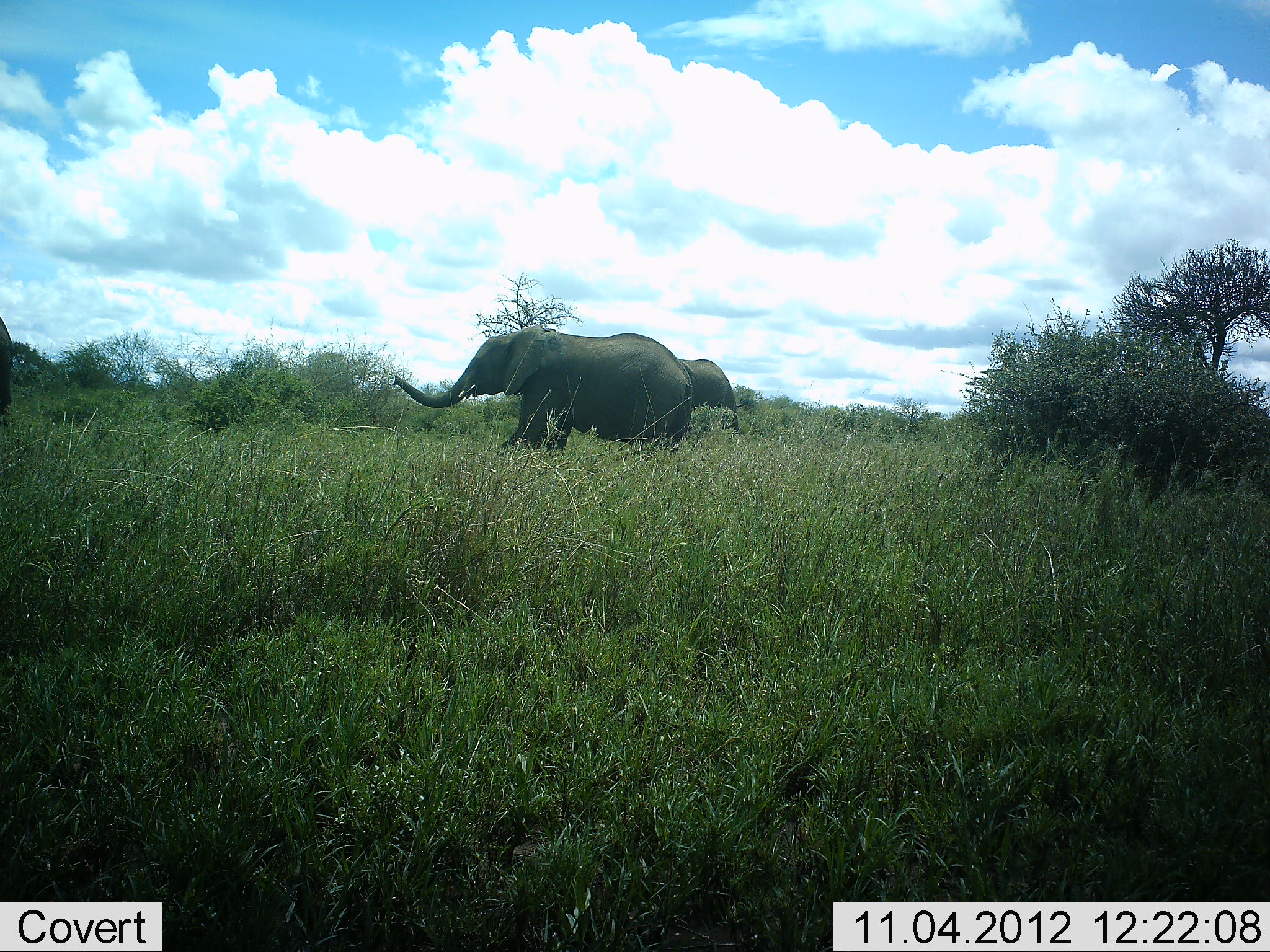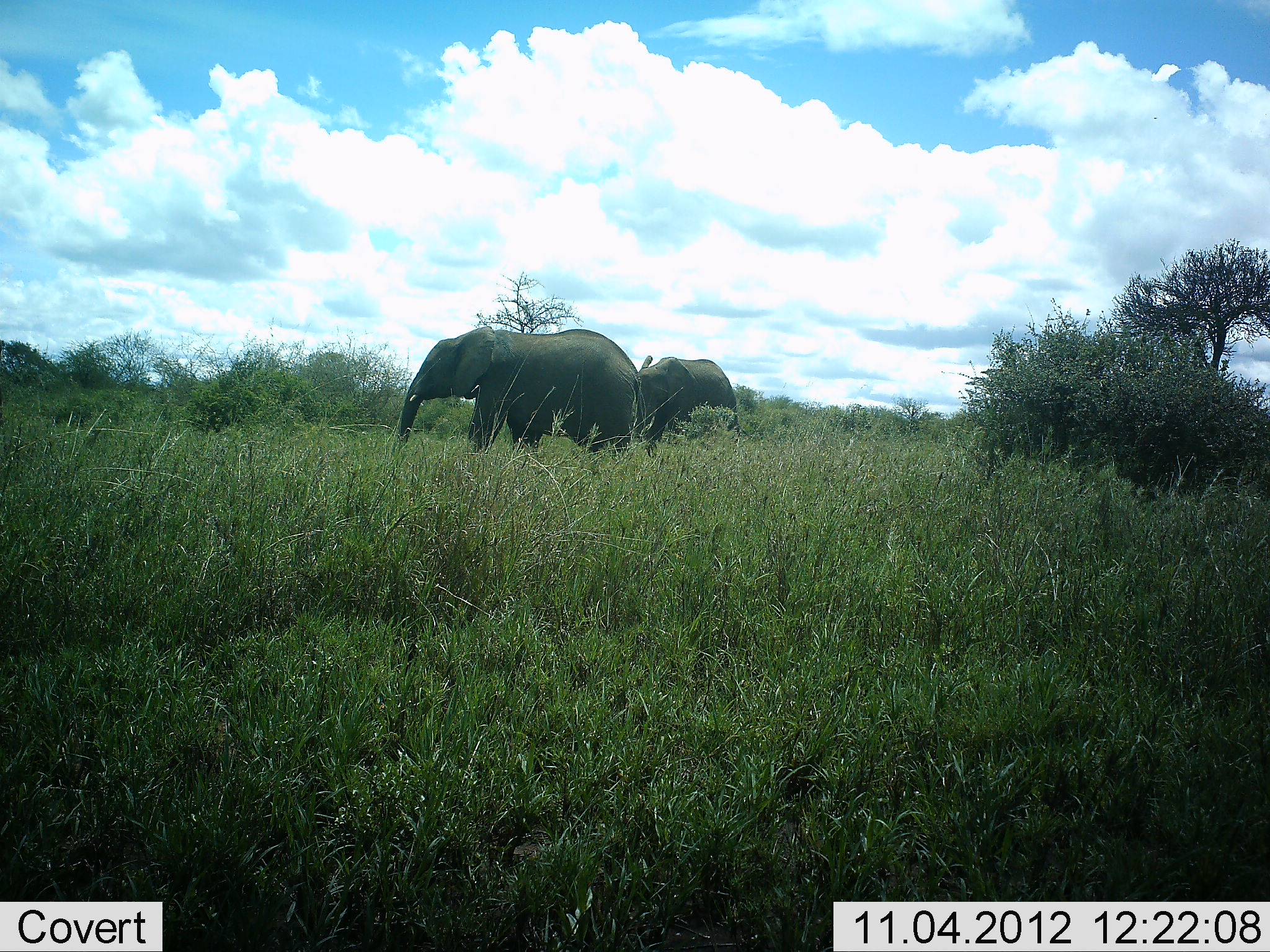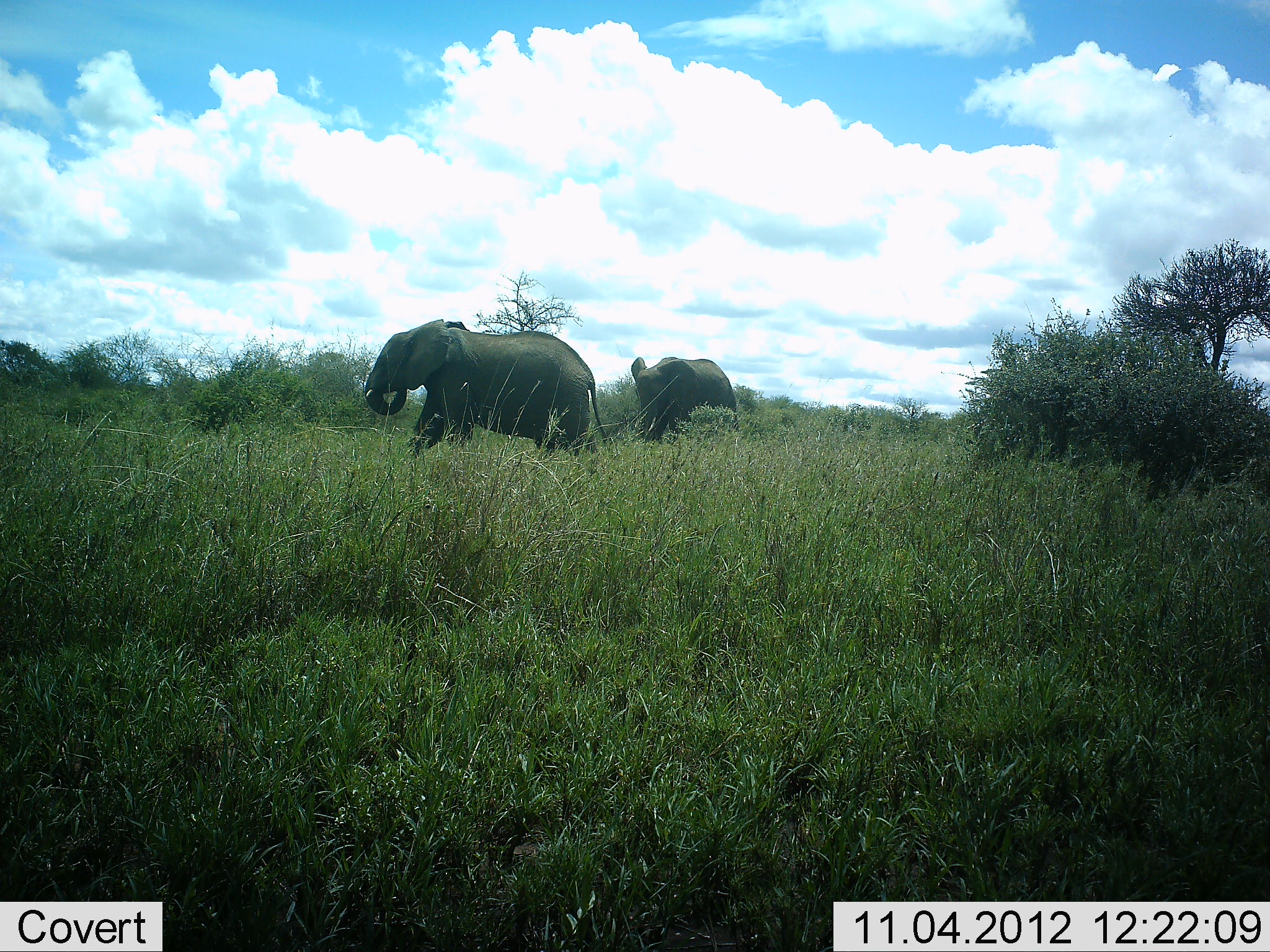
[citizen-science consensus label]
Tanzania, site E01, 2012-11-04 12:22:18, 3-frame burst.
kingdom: Animalia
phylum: Chordata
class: Mammalia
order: Proboscidea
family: Elephantidae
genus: Loxodonta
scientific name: Loxodonta africana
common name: african bush elephant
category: elephant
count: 3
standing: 50%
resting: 0%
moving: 100%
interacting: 0%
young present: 0%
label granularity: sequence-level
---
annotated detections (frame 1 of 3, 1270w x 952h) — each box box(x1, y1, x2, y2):
animal: box(392, 322, 696, 468); box(671, 356, 749, 443)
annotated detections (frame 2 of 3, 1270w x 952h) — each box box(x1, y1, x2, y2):
animal: box(396, 325, 642, 469); box(631, 355, 750, 461)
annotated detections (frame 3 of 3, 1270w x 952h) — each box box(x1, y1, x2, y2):
animal: box(364, 319, 610, 466); box(631, 356, 740, 445)